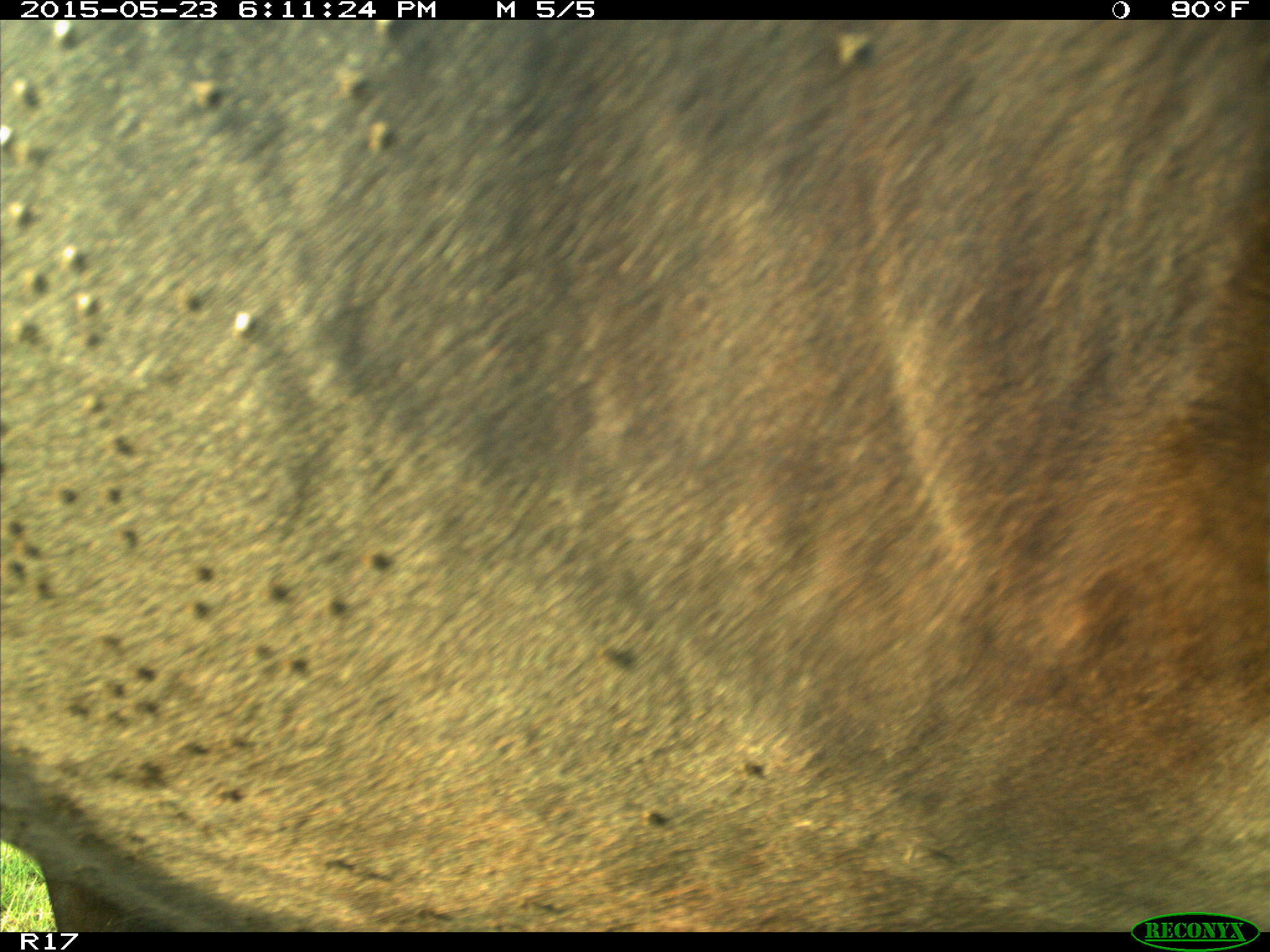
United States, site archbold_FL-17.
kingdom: Animalia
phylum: Chordata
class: Mammalia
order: Artiodactyla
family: Bovidae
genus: Bos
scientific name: Bos taurus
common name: domestic cow